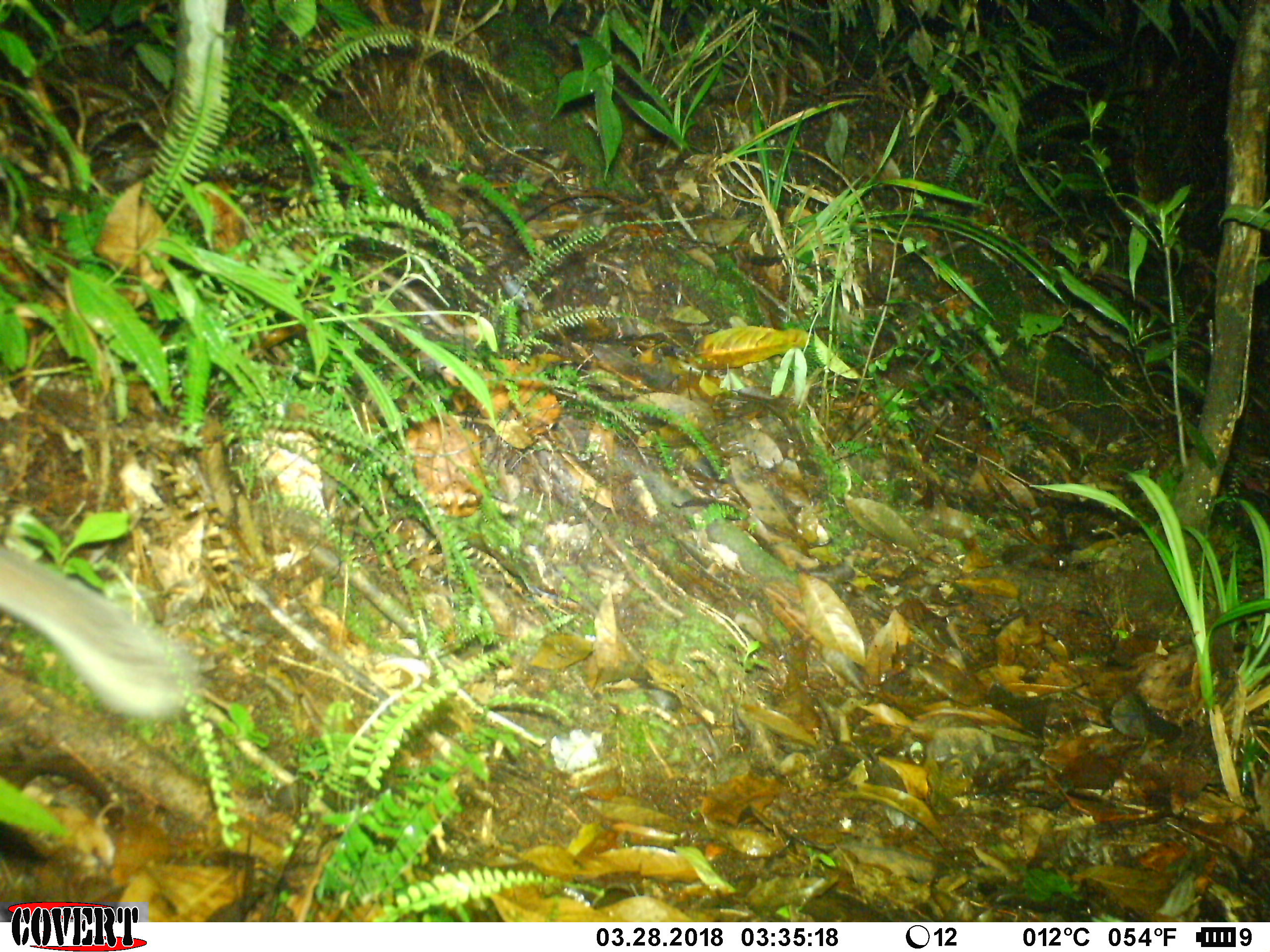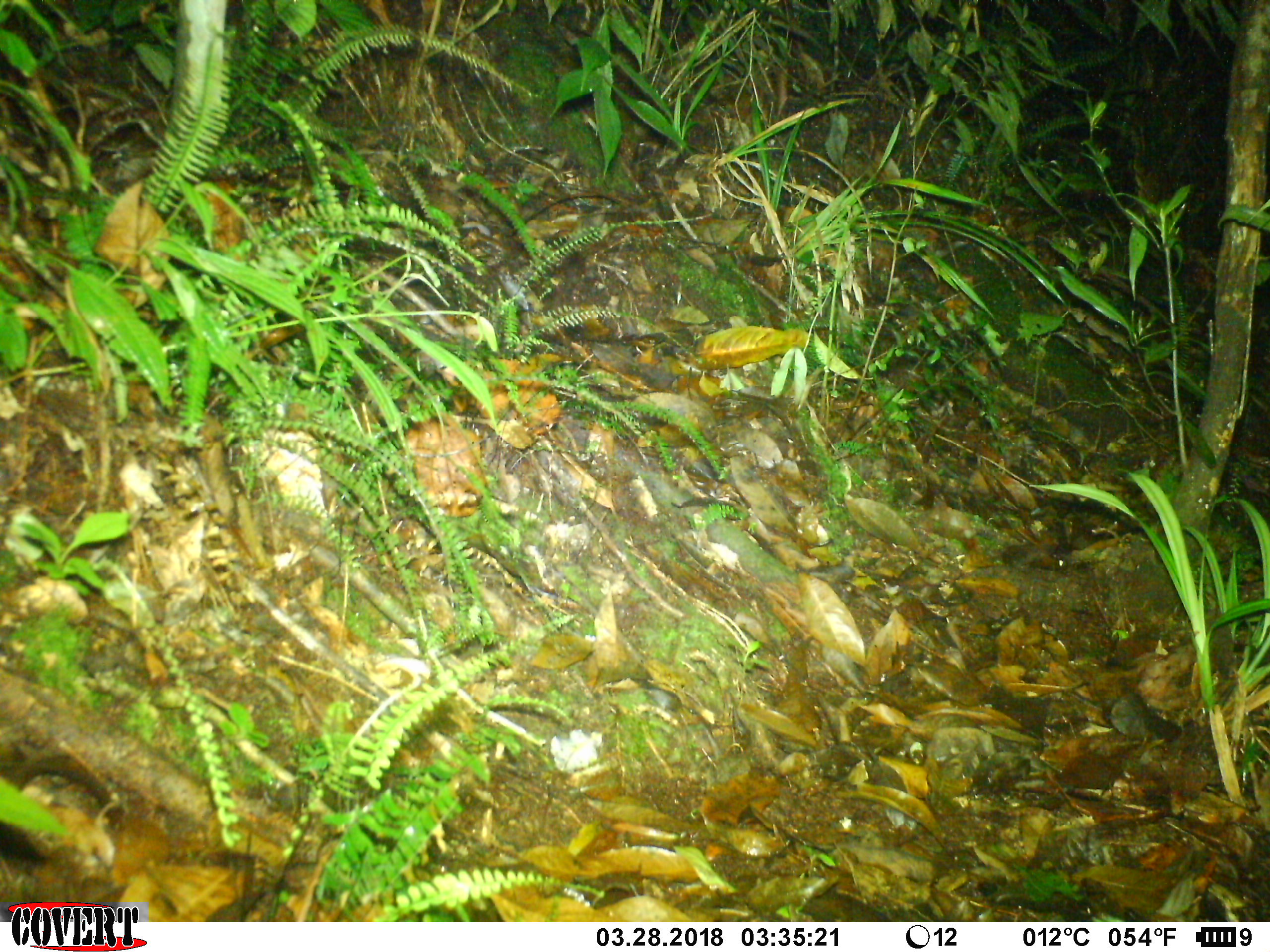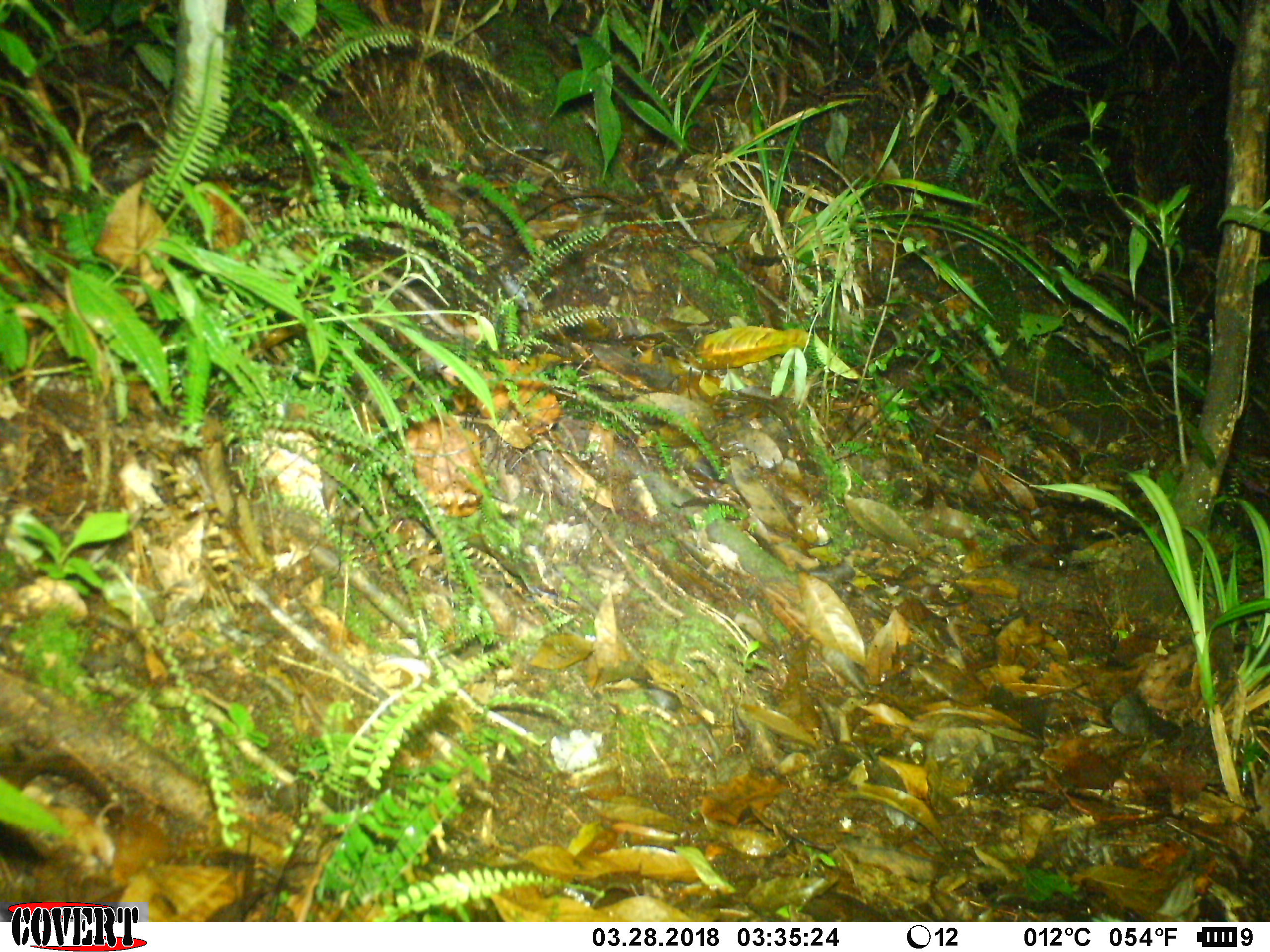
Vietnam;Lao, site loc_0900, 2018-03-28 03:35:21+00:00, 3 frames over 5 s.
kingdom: Animalia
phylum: Chordata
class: Mammalia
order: Rodentia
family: Muridae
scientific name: Muridae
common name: old-world mice and rats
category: unidentified murid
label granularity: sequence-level